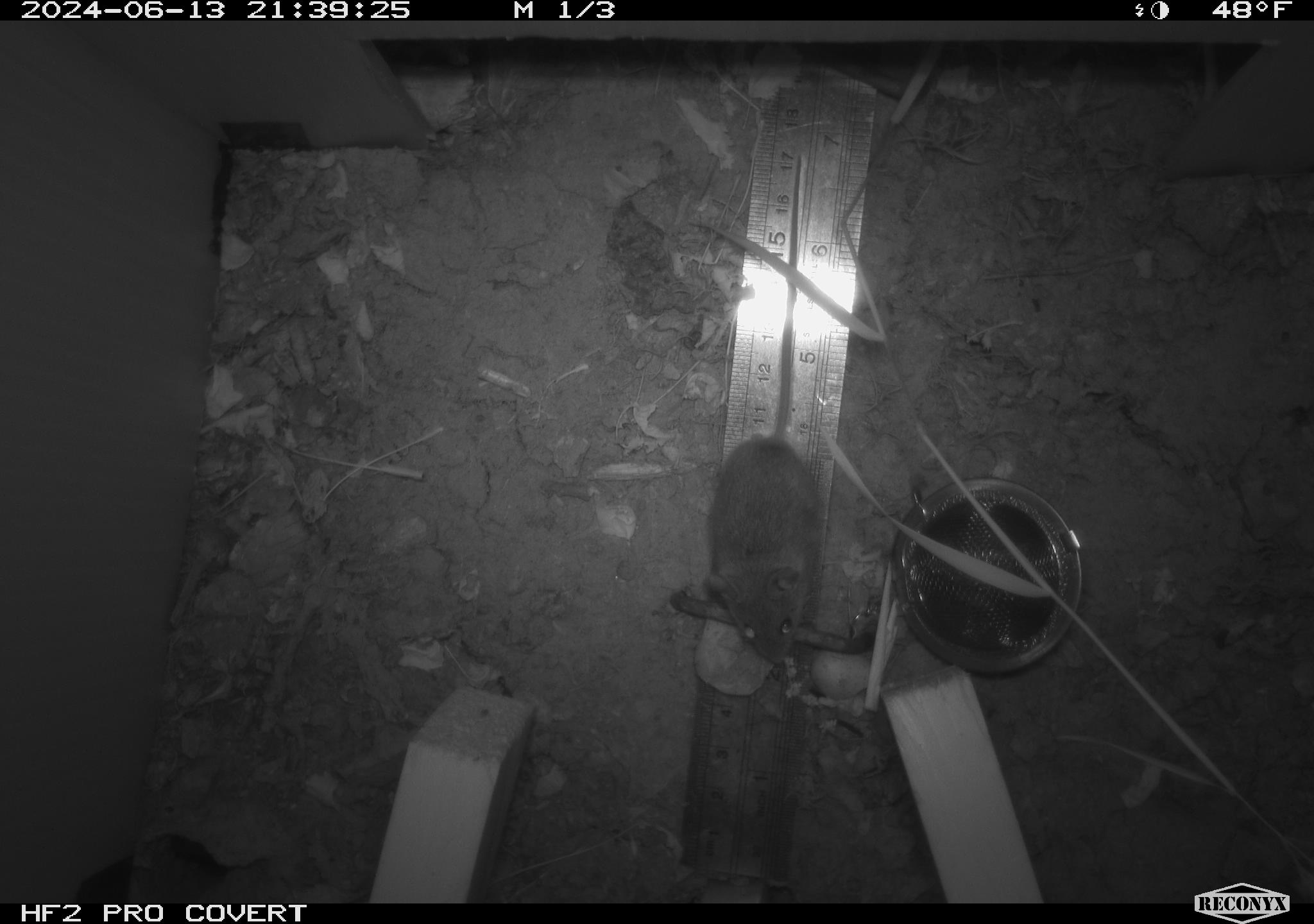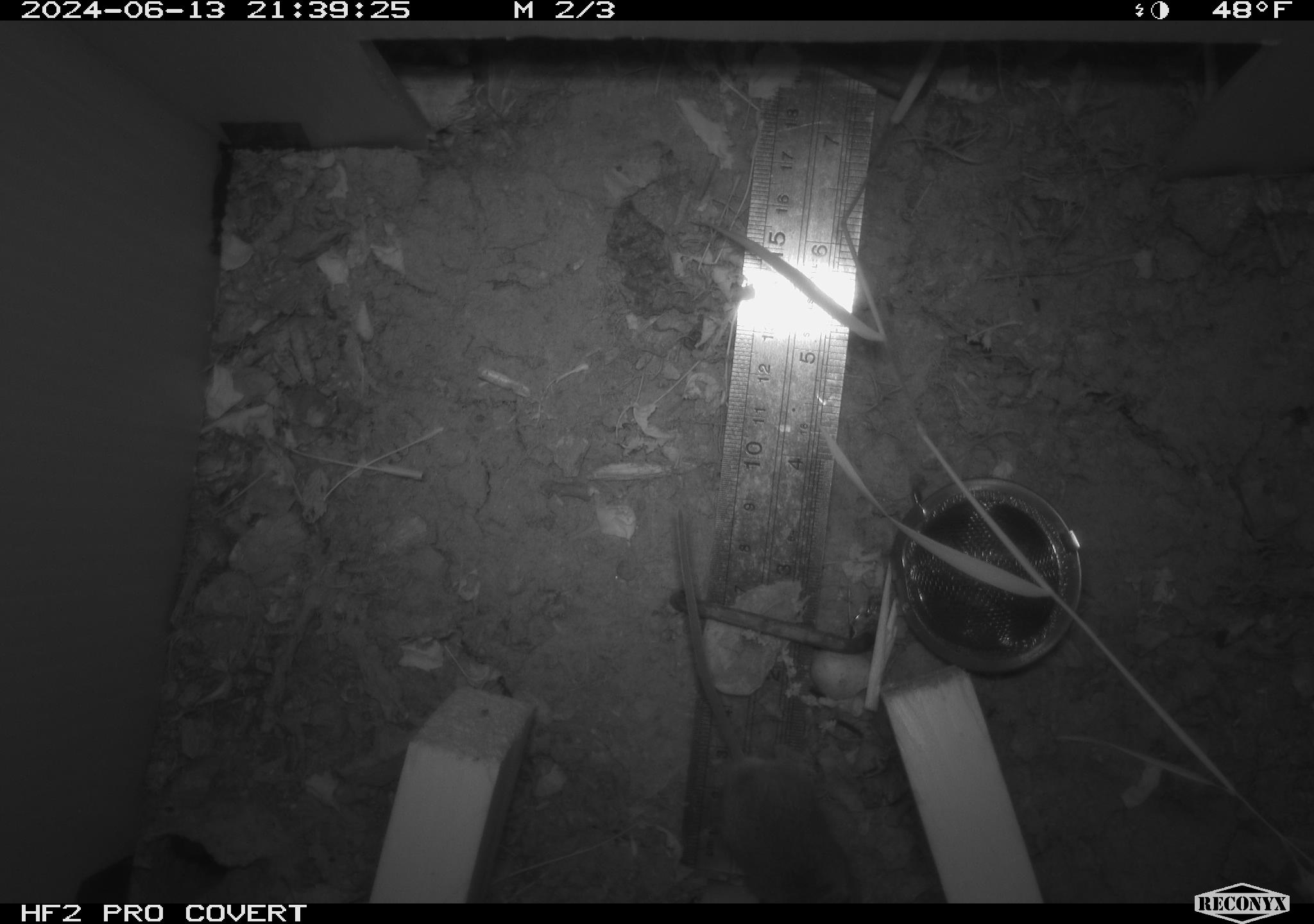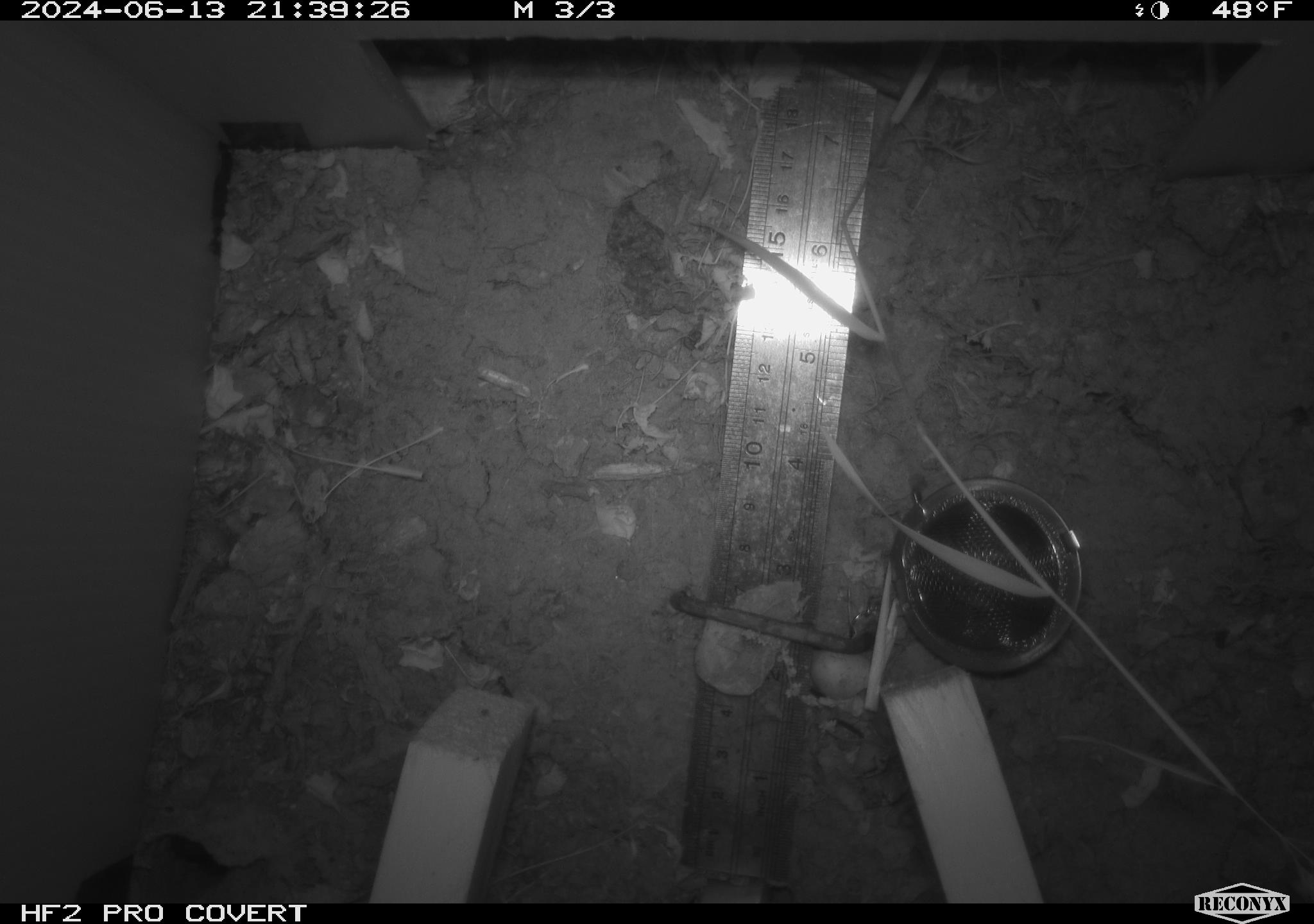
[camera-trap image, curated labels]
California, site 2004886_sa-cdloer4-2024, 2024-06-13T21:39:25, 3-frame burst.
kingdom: Animalia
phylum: Chordata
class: Mammalia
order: Rodentia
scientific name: Rodentia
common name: rodent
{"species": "rodent (Rodentia)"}